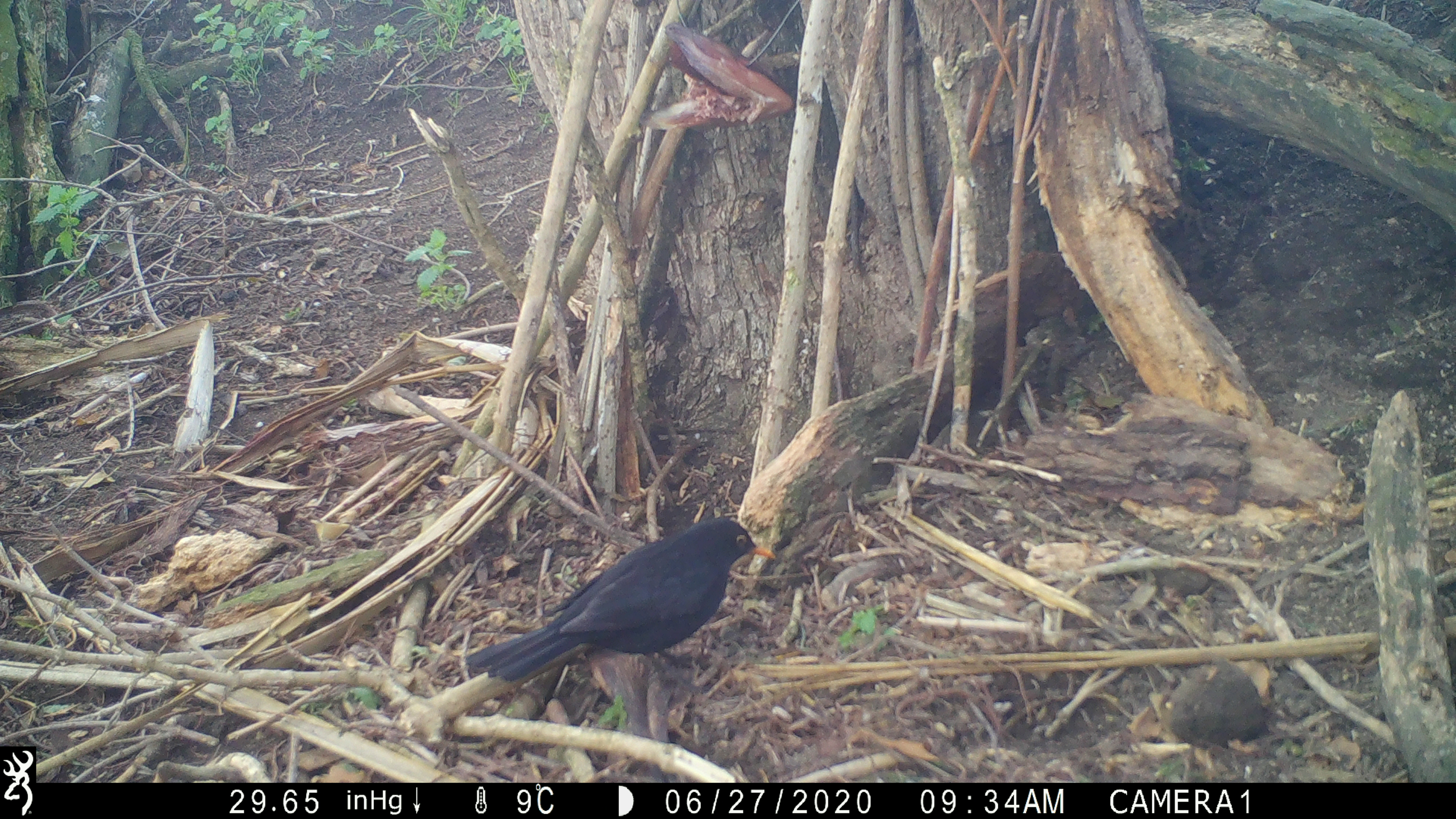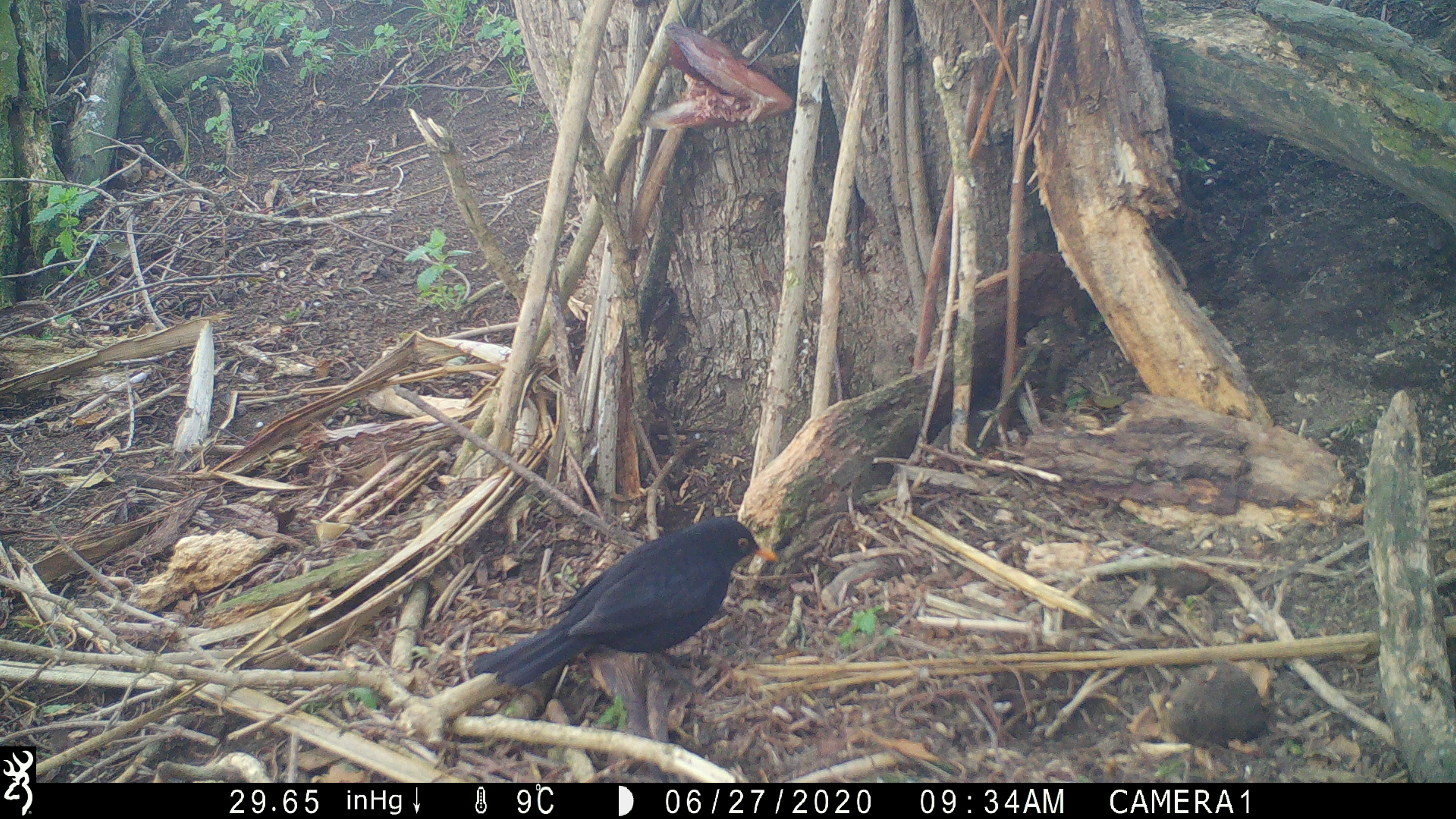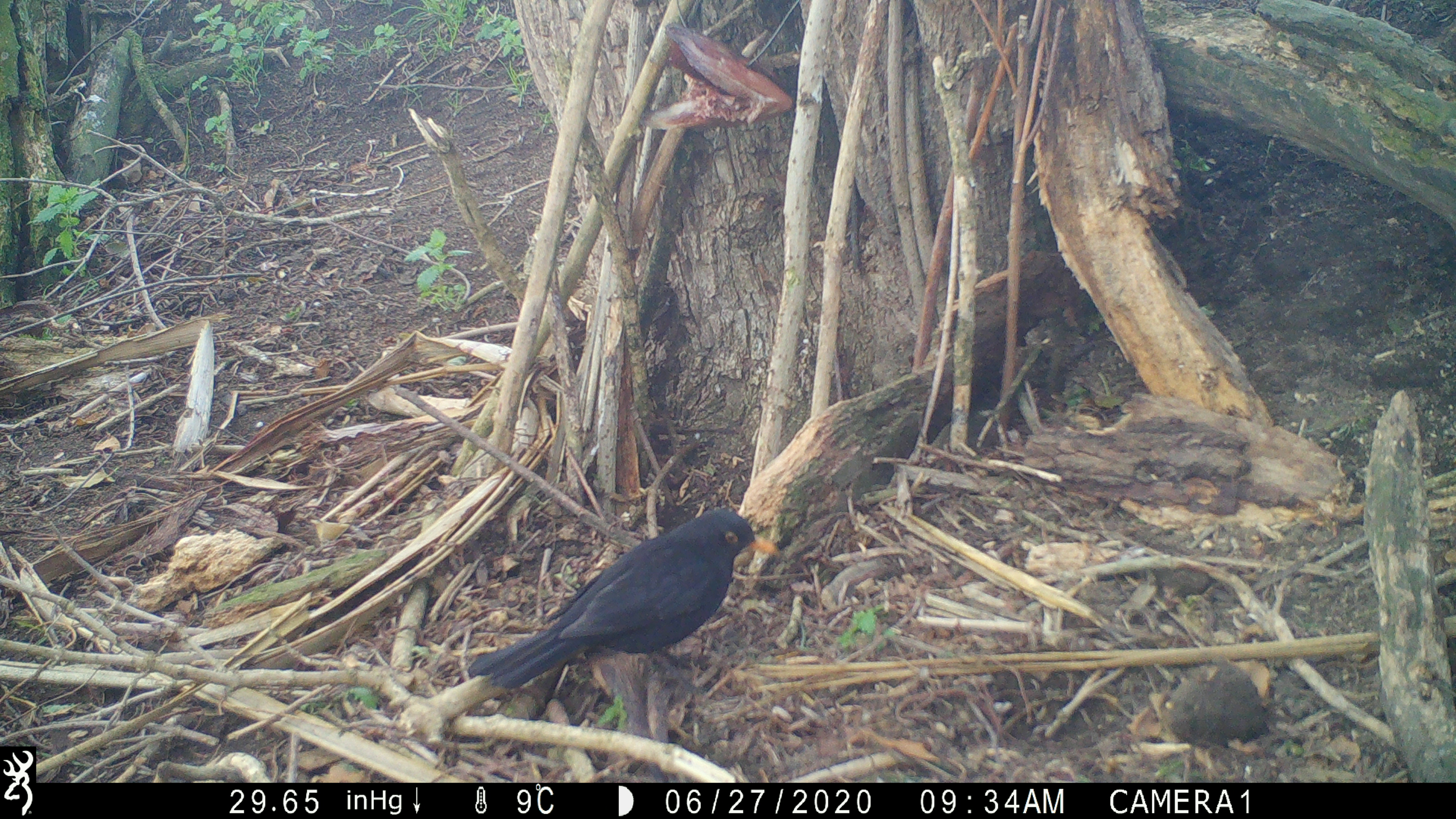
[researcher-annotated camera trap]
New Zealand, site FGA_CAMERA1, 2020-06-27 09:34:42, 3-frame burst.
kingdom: Animalia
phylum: Chordata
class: Aves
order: Passeriformes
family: Turdidae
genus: Turdus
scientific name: Turdus merula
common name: eurasian blackbird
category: blackbird